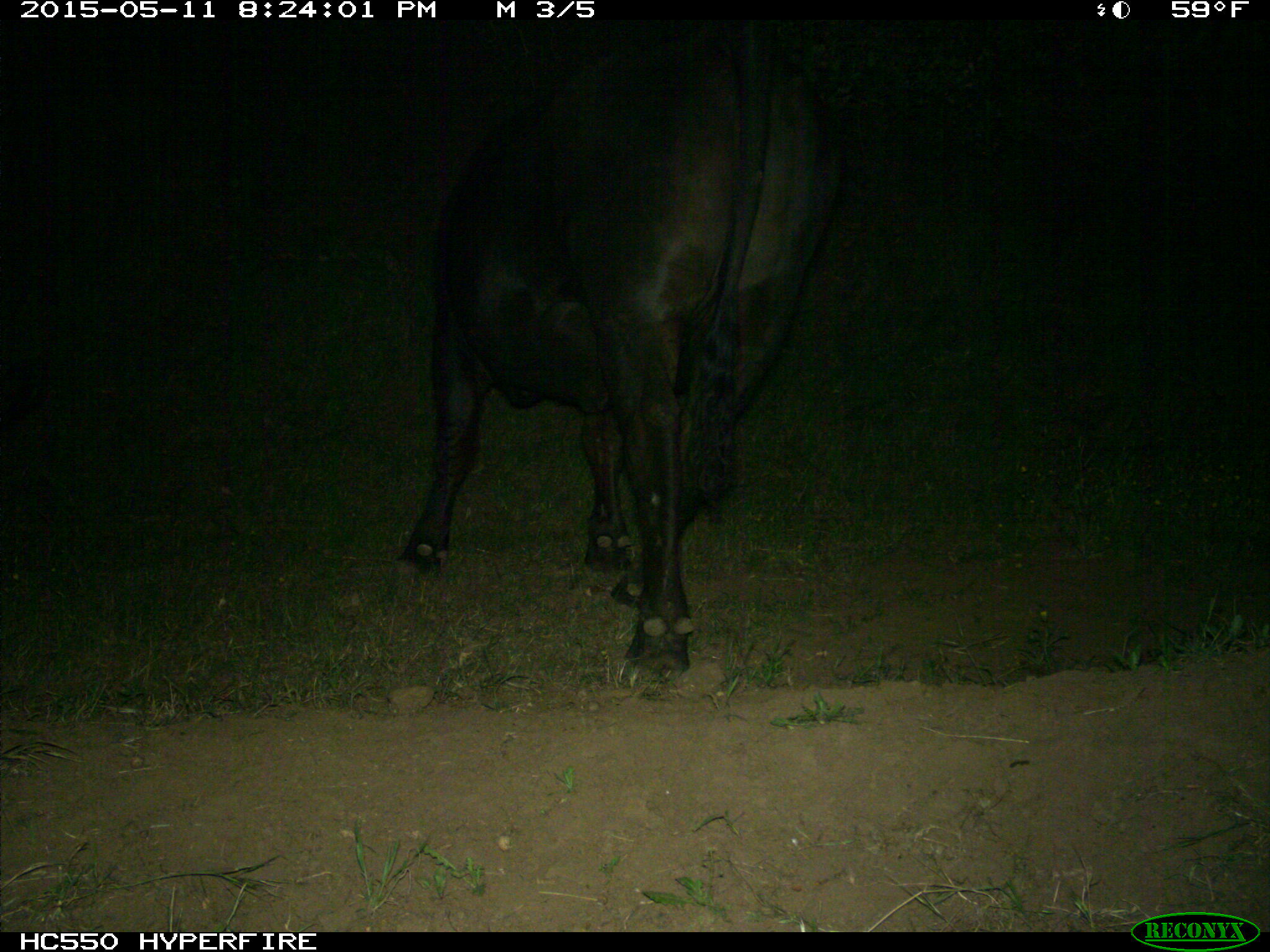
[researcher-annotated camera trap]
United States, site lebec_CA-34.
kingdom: Animalia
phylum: Chordata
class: Mammalia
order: Artiodactyla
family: Bovidae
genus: Bos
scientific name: Bos taurus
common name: domestic cow